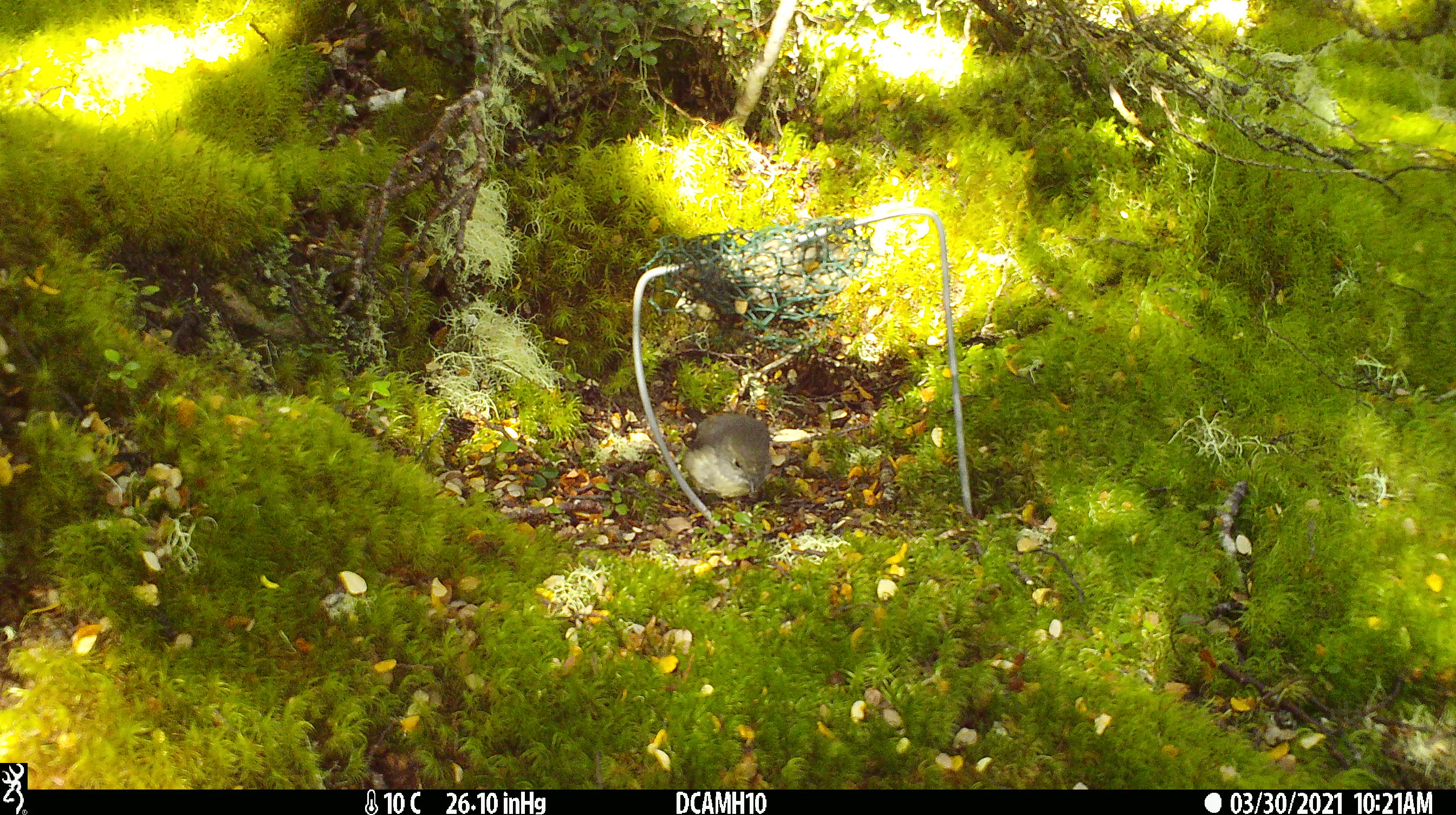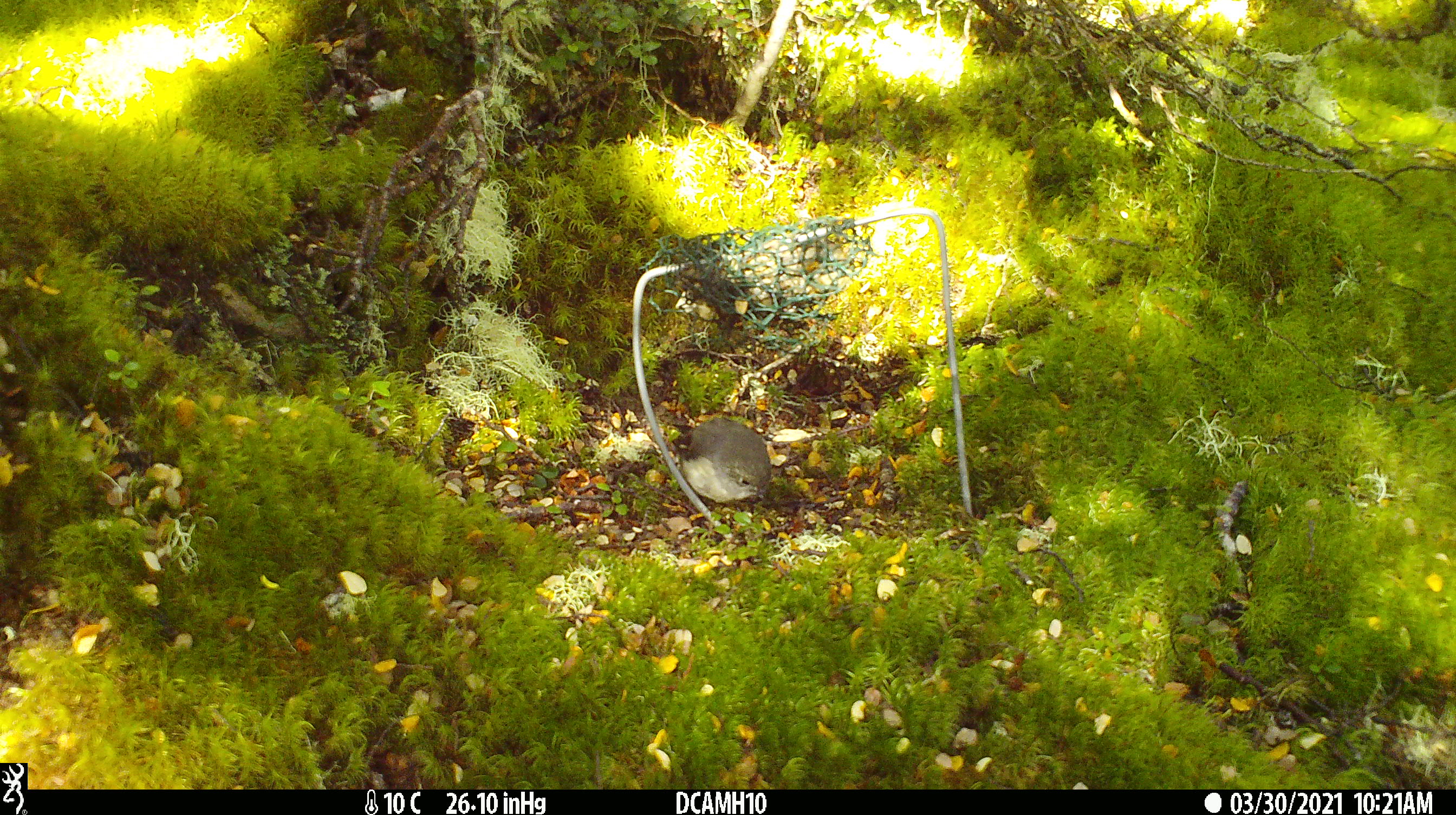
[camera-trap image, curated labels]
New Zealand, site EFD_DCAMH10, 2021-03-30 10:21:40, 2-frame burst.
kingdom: Animalia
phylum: Chordata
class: Aves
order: Passeriformes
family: Petroicidae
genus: Petroica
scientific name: Petroica australis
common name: new zealand robin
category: robin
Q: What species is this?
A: Robin (new zealand robin) (Petroica australis).